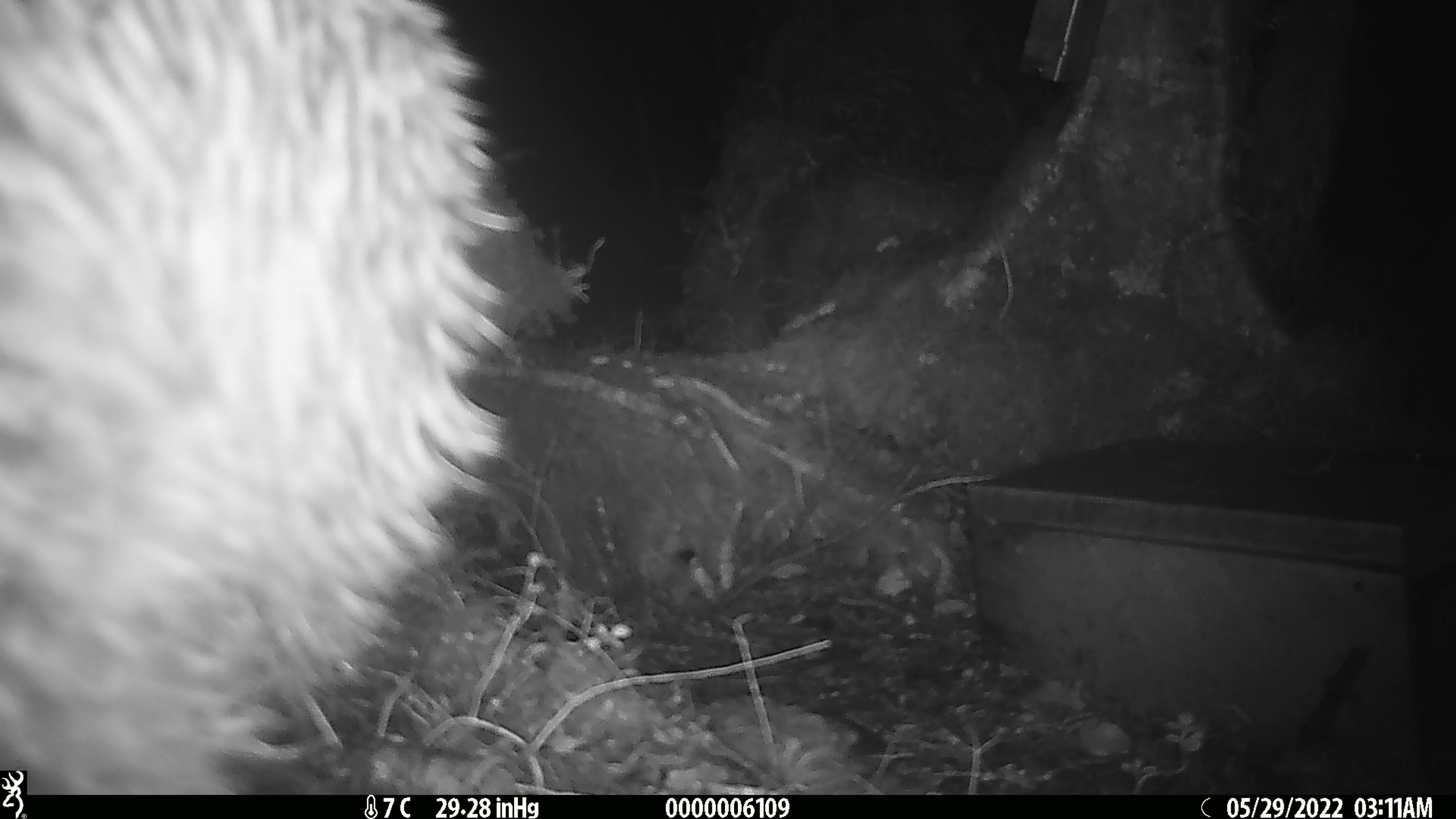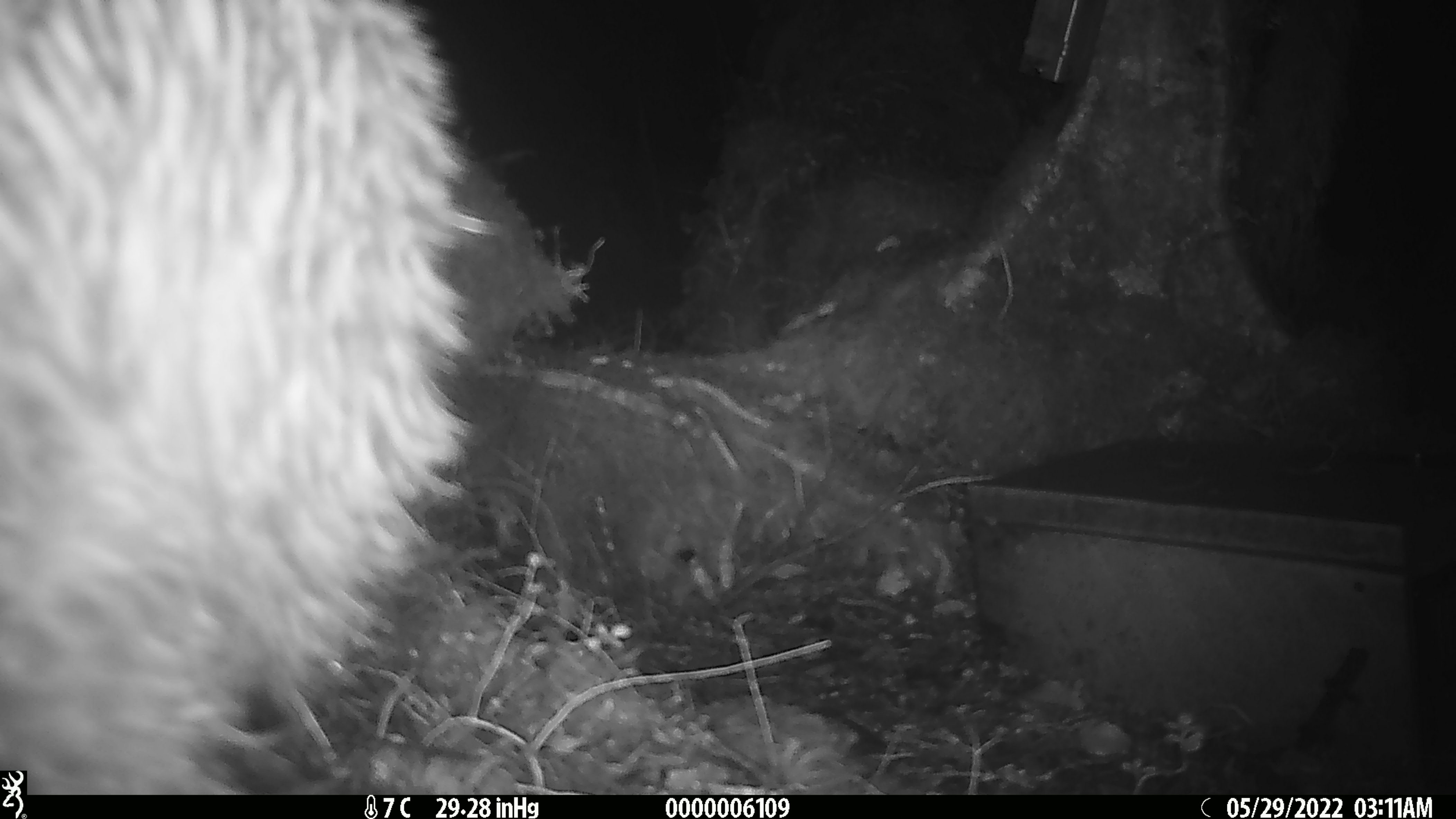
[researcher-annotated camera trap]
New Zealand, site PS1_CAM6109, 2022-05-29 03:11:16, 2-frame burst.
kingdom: Animalia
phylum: Chordata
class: Aves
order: Apterygiformes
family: Apterygidae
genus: Apteryx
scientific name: Apteryx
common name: kiwi